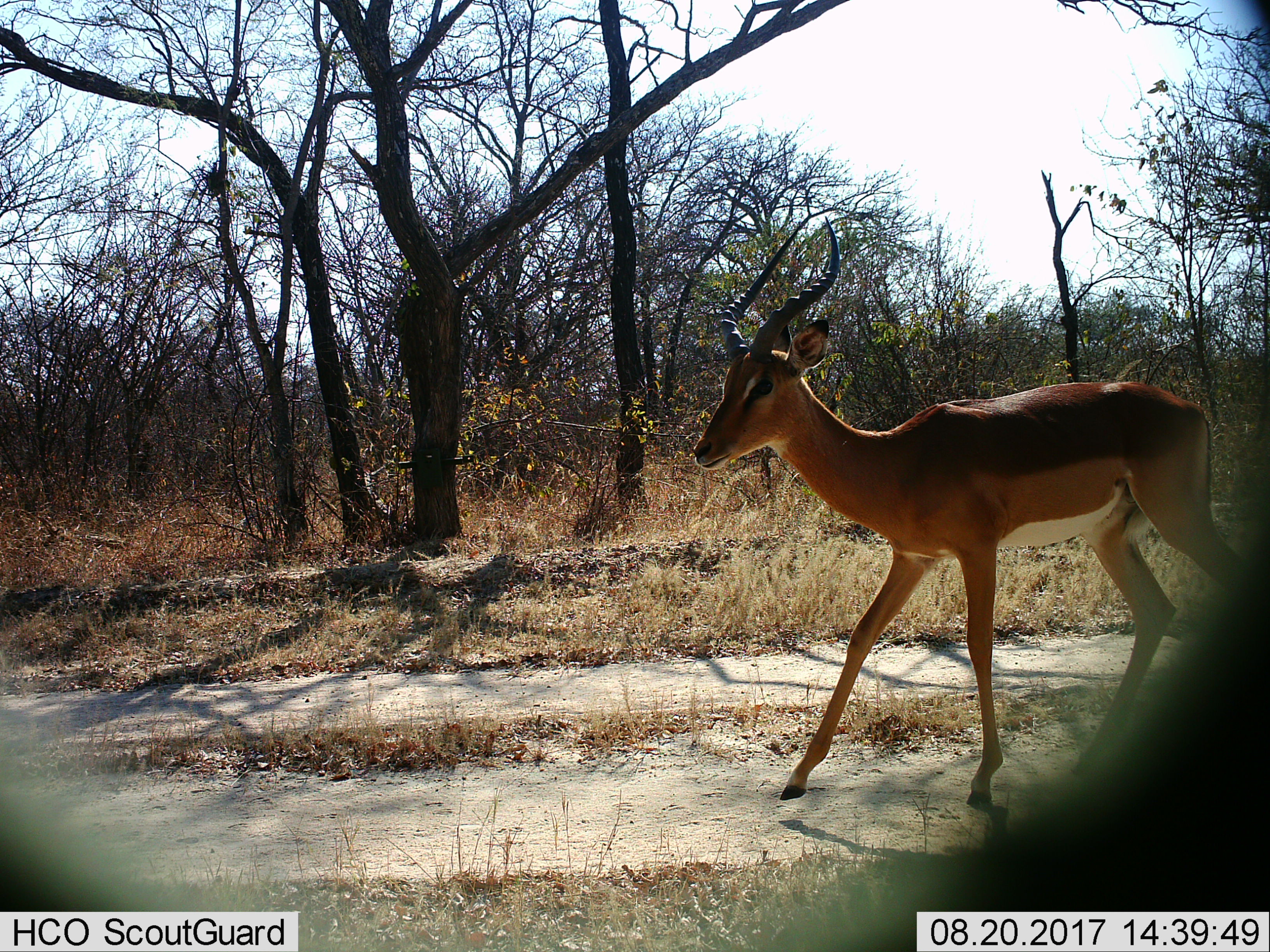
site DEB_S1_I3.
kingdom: Animalia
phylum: Chordata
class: Mammalia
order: Artiodactyla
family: Bovidae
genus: Aepyceros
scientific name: Aepyceros melampus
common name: impala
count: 1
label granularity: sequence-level